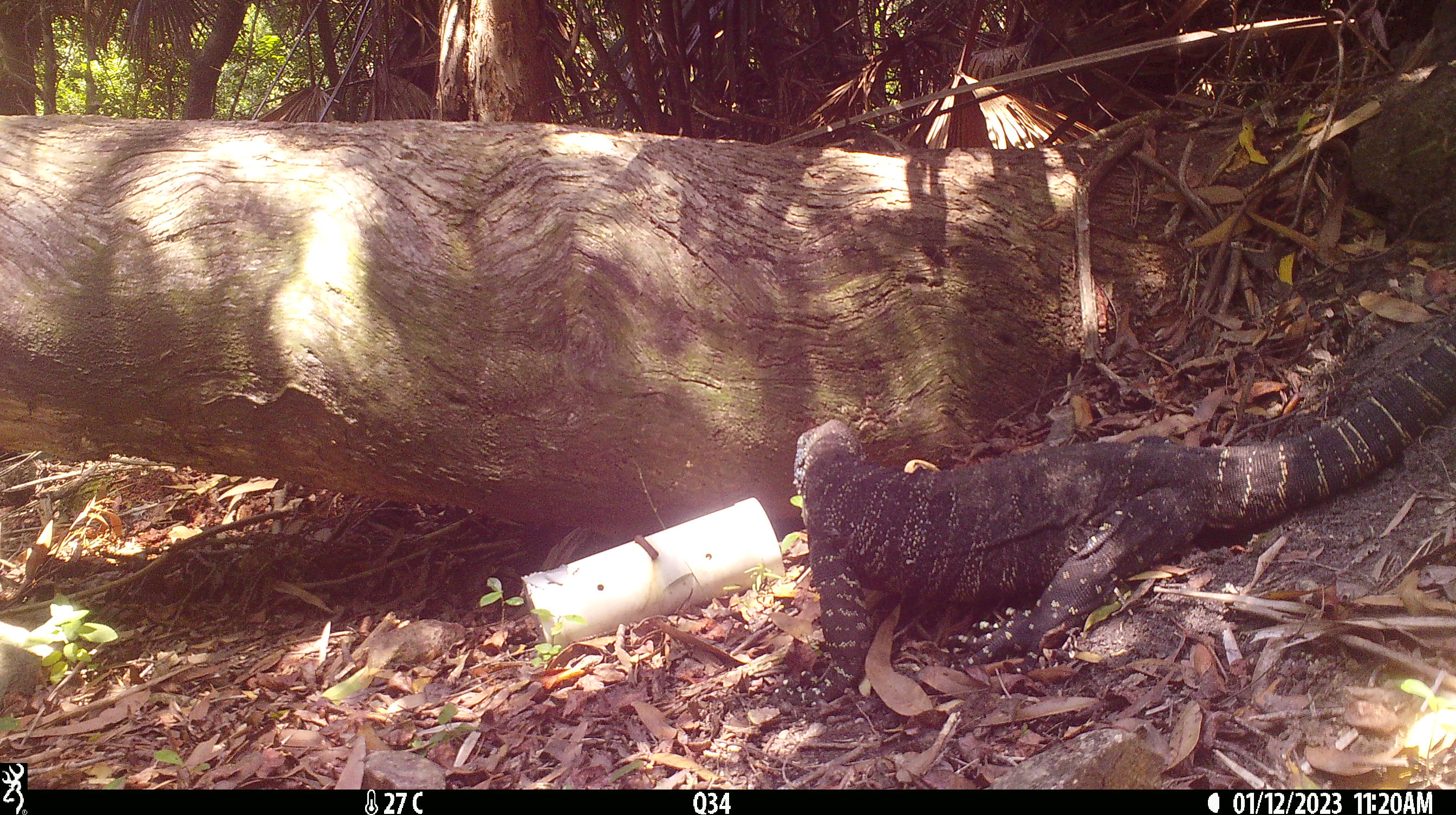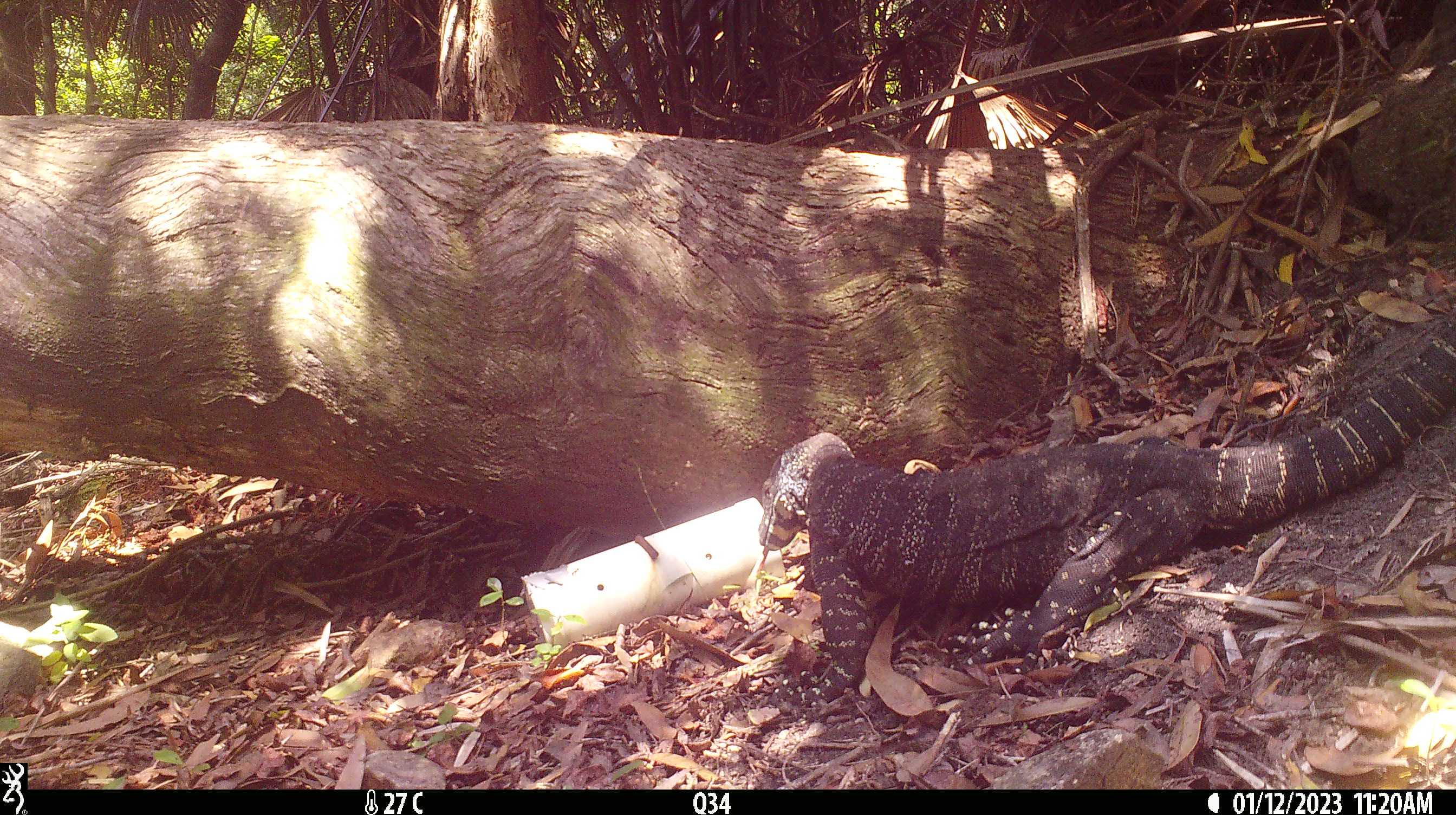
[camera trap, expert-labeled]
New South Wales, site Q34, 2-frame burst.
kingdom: Animalia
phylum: Chordata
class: Reptilia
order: Squamata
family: Varanidae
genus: Varanus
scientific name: Varanus varius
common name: lace monitor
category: goanna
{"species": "goanna (lace monitor) (Varanus varius)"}